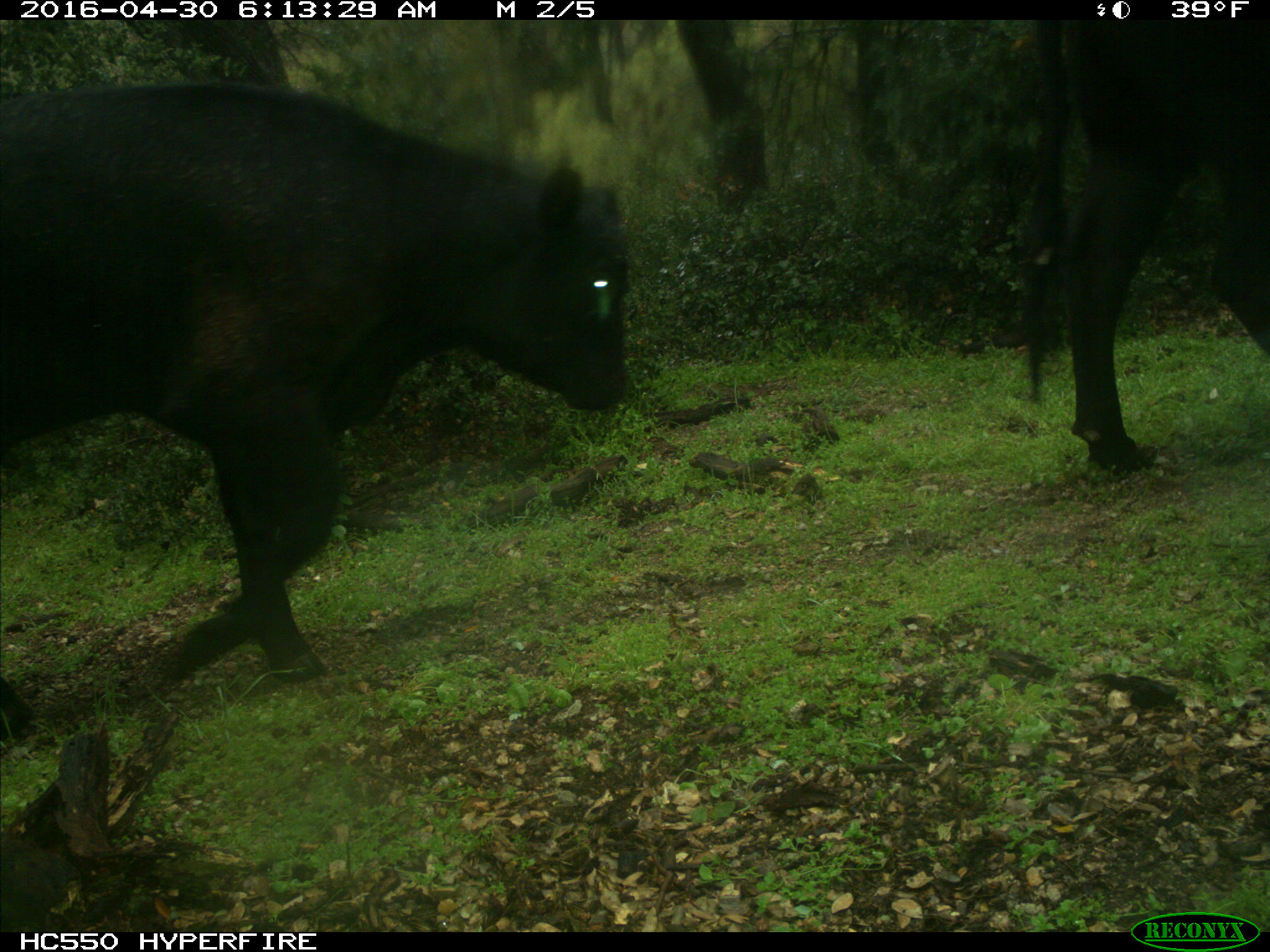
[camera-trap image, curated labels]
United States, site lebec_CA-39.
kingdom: Animalia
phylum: Chordata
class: Mammalia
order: Artiodactyla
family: Bovidae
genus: Bos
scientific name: Bos taurus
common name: domestic cow